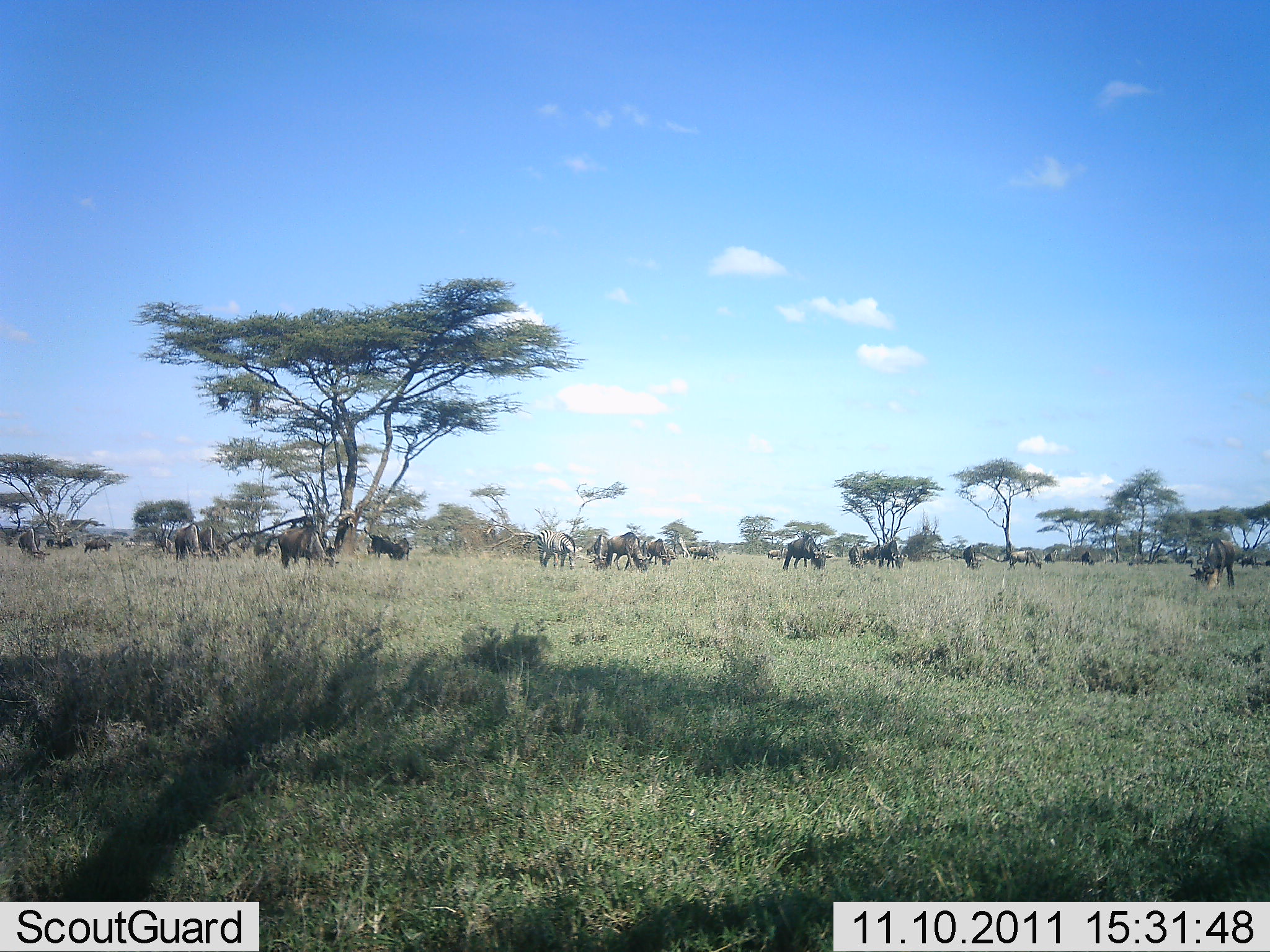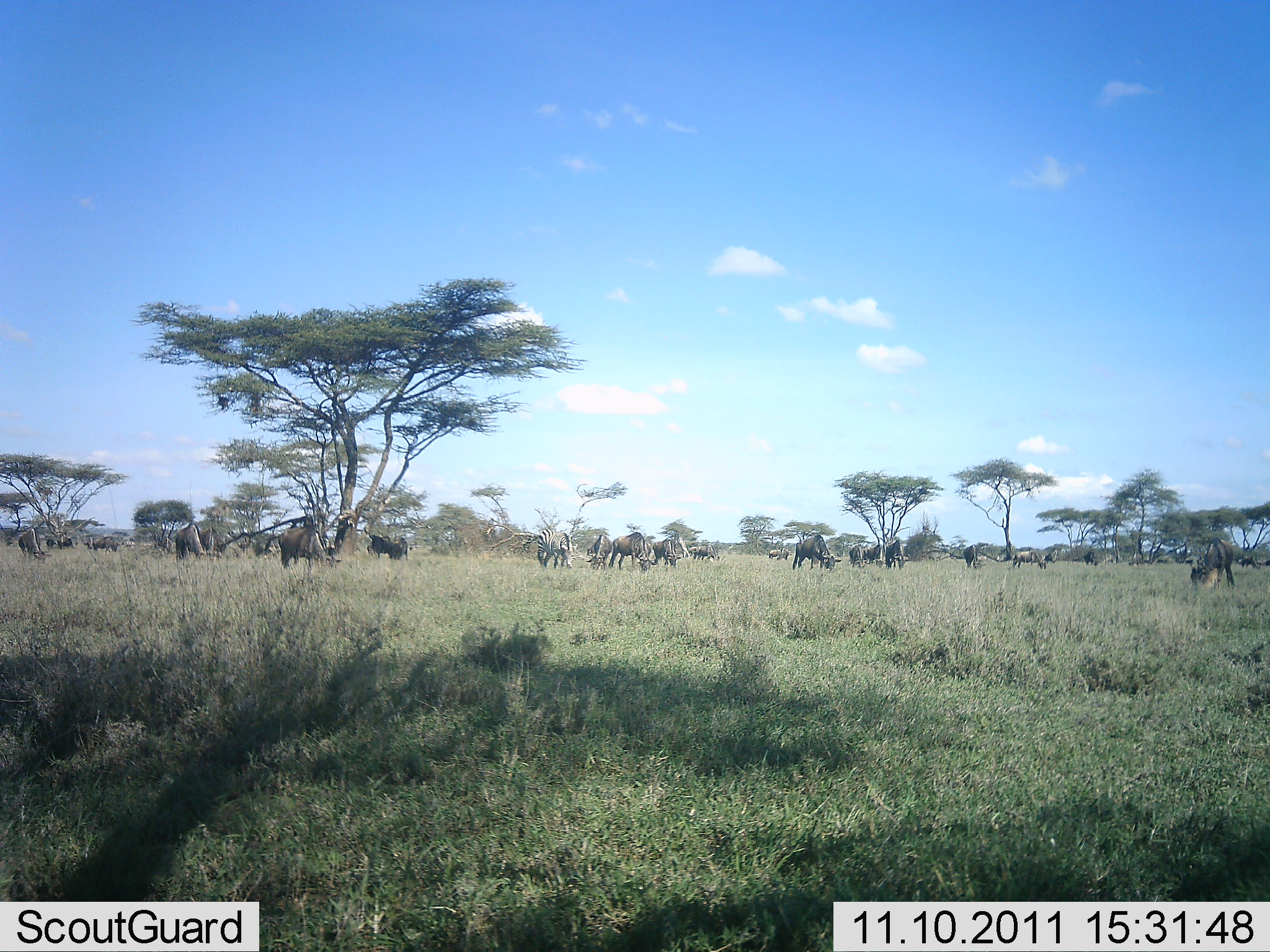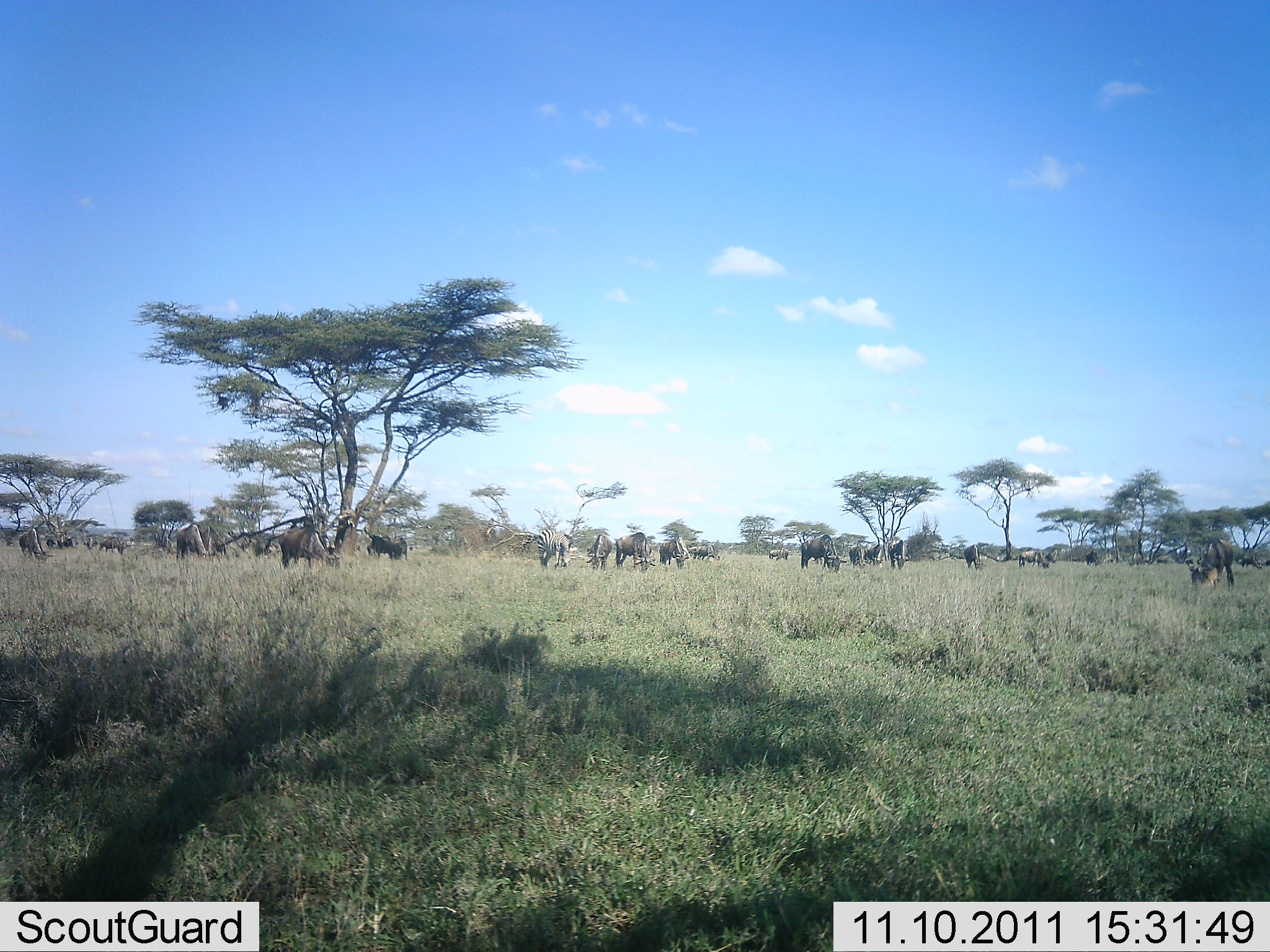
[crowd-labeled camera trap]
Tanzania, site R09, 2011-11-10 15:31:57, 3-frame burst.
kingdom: Animalia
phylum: Chordata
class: Mammalia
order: Artiodactyla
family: Bovidae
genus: Connochaetes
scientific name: Connochaetes taurinus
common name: blue wildebeest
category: wildebeest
Wildebeest (blue wildebeest) (Connochaetes taurinus), count 11-50. Behavior (volunteer vote fractions): standing 42%, resting 5%, moving 16%, interacting 0%. Young present (vote fraction): 0%. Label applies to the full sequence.